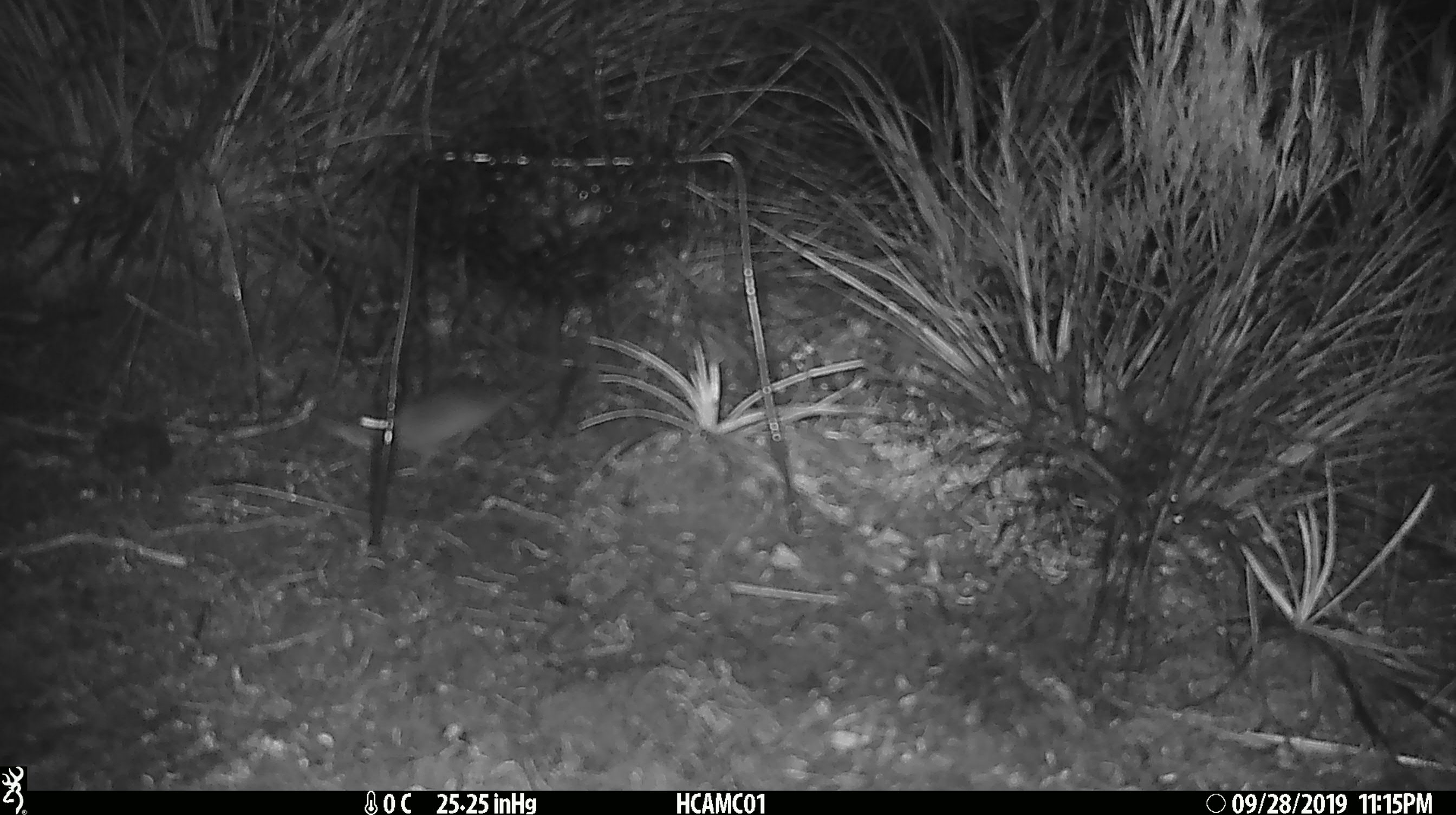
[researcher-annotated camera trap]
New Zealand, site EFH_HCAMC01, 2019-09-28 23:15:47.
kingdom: Animalia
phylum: Chordata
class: Mammalia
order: Rodentia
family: Muridae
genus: Mus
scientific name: Mus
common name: mouse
Mouse (Mus).